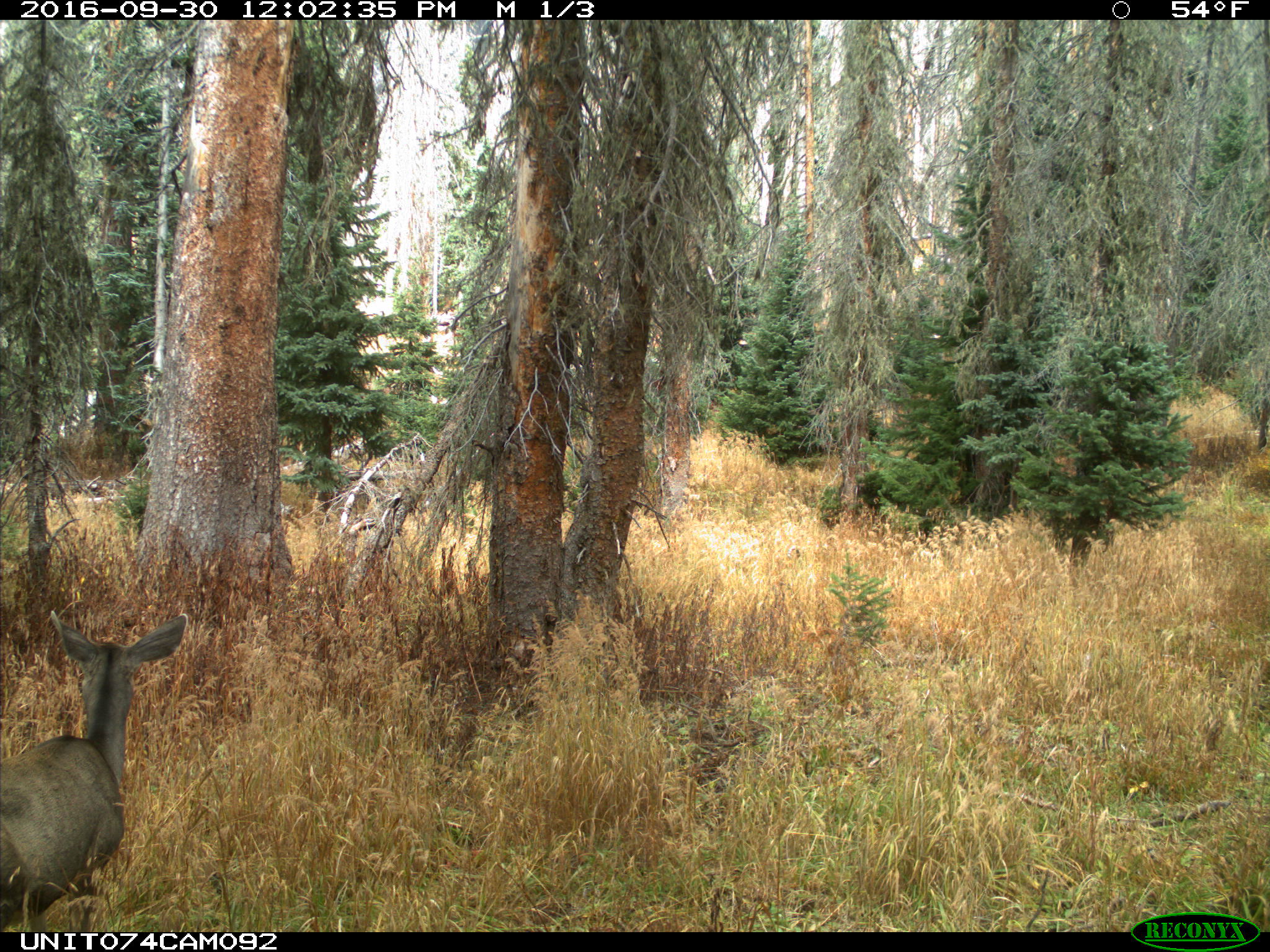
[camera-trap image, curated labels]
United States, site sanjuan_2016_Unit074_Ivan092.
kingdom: Animalia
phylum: Chordata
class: Mammalia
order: Artiodactyla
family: Cervidae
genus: Odocoileus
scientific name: Odocoileus hemionus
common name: mule deer